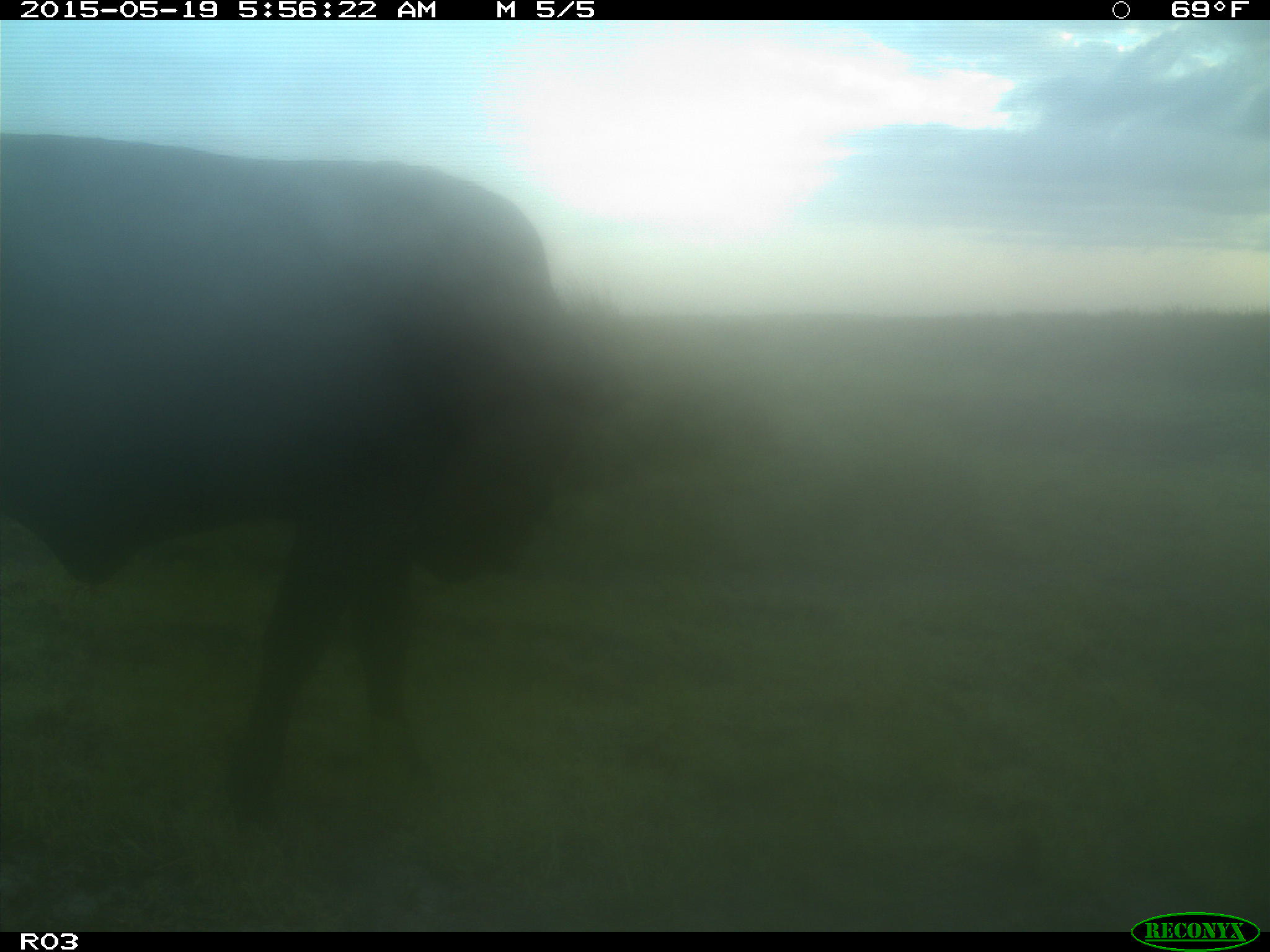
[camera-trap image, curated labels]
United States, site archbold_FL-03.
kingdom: Animalia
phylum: Chordata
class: Mammalia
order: Artiodactyla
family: Bovidae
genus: Bos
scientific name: Bos taurus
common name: domestic cow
Bos taurus (domestic cow).